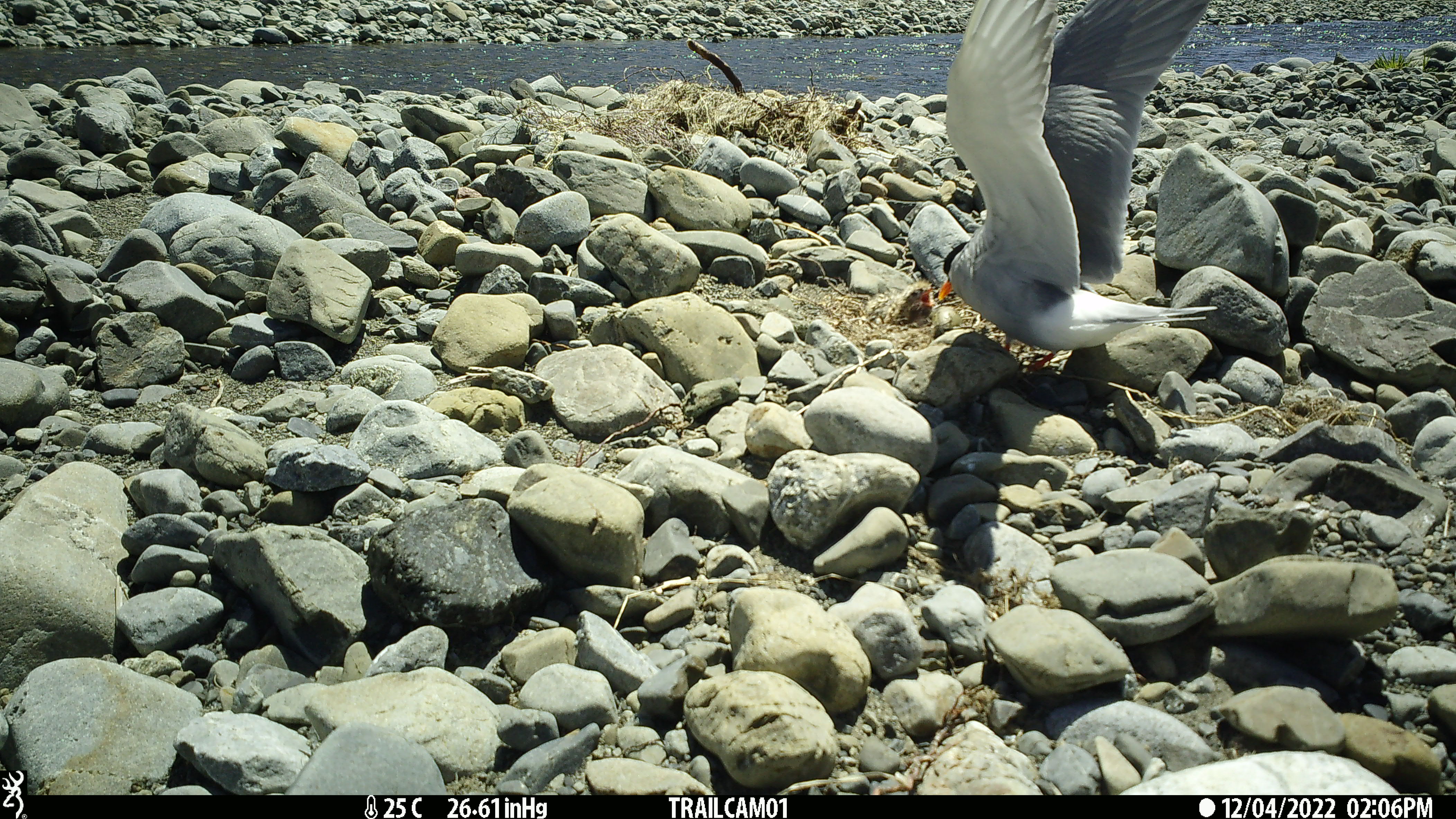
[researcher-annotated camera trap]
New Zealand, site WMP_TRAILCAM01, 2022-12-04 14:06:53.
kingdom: Animalia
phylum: Chordata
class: Aves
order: Charadriiformes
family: Laridae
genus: Chlidonias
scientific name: Chlidonias albostriatus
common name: black-fronted tern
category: black fronted tern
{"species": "black fronted tern (black-fronted tern) (Chlidonias albostriatus)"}